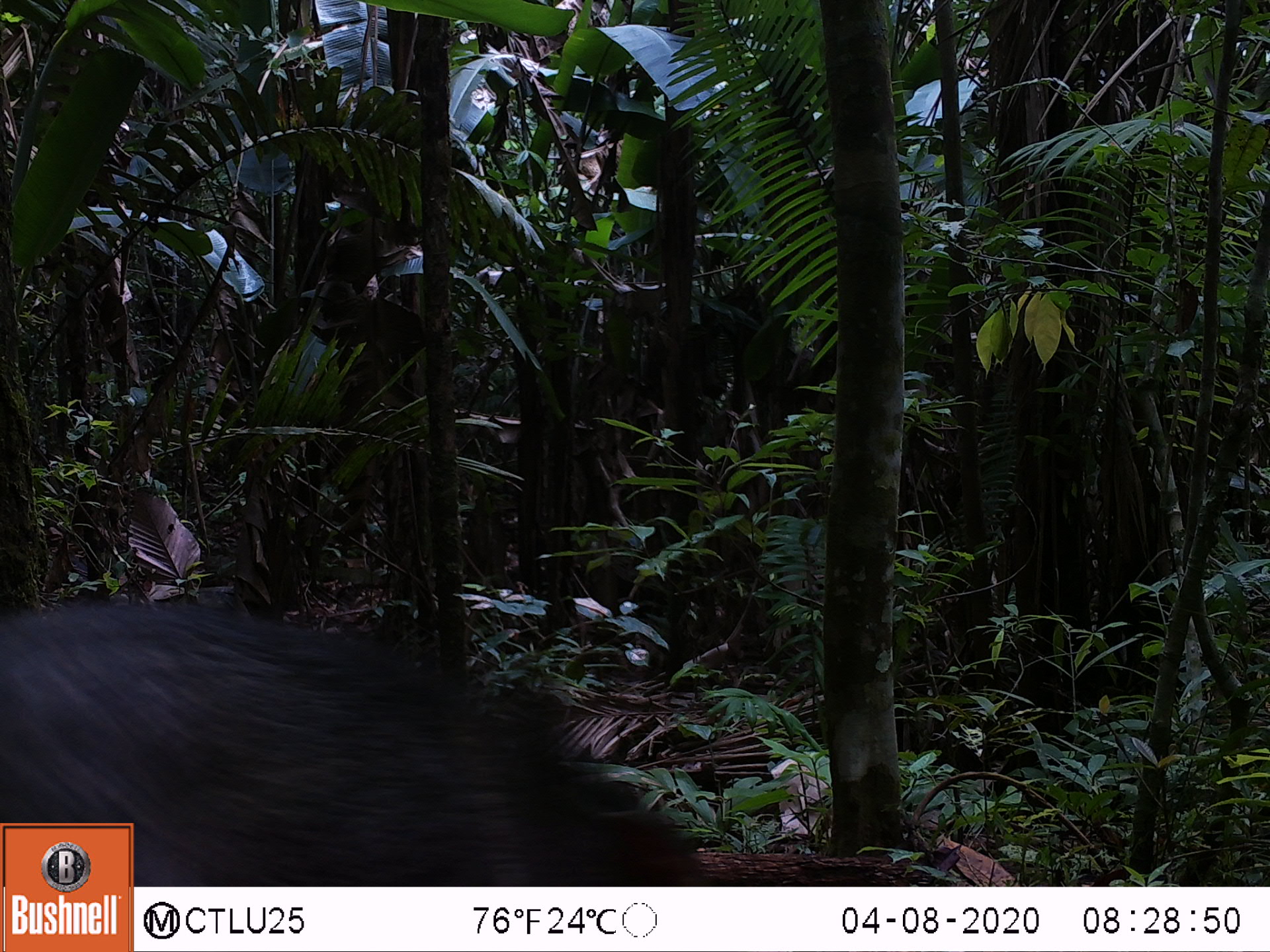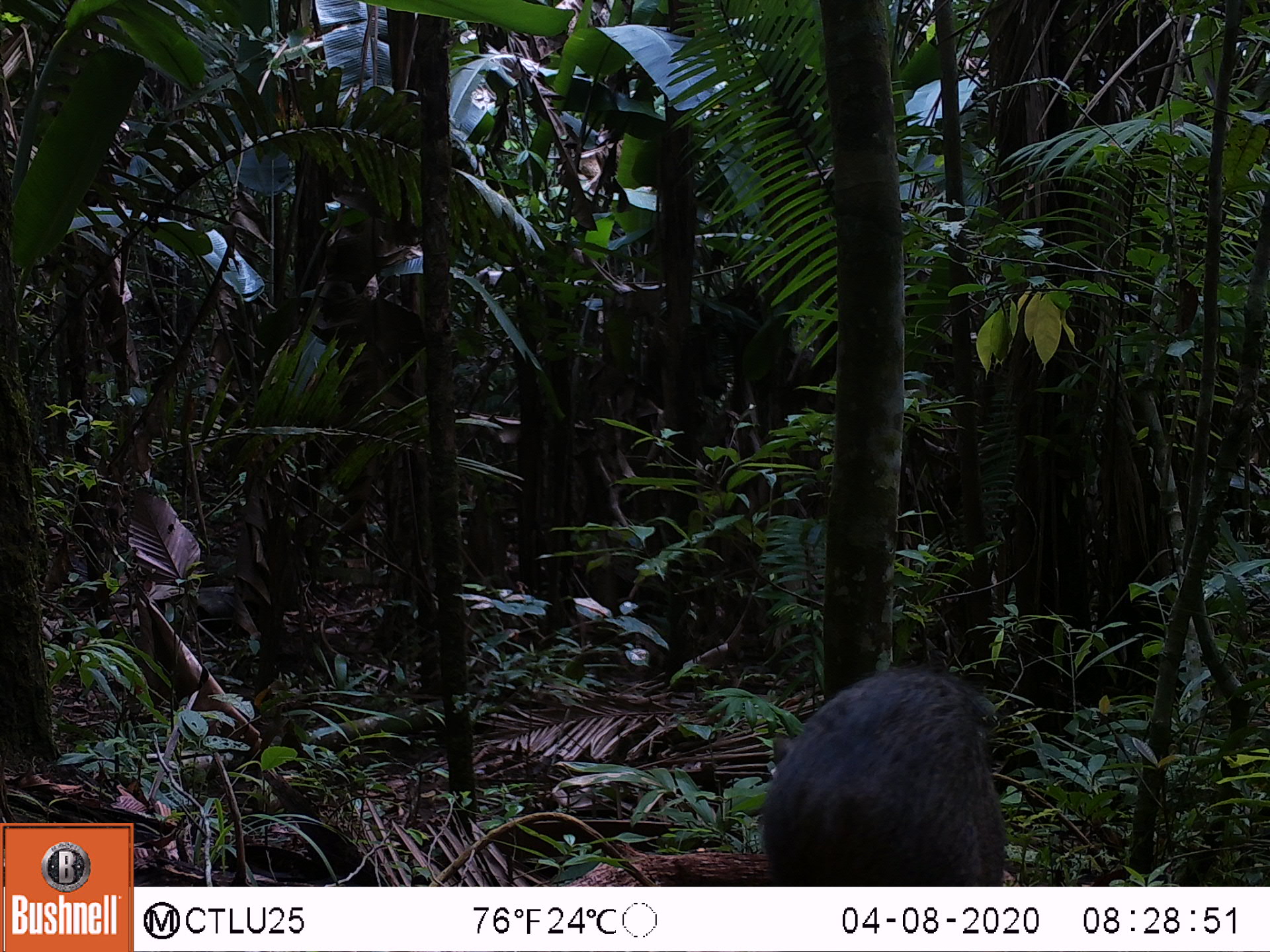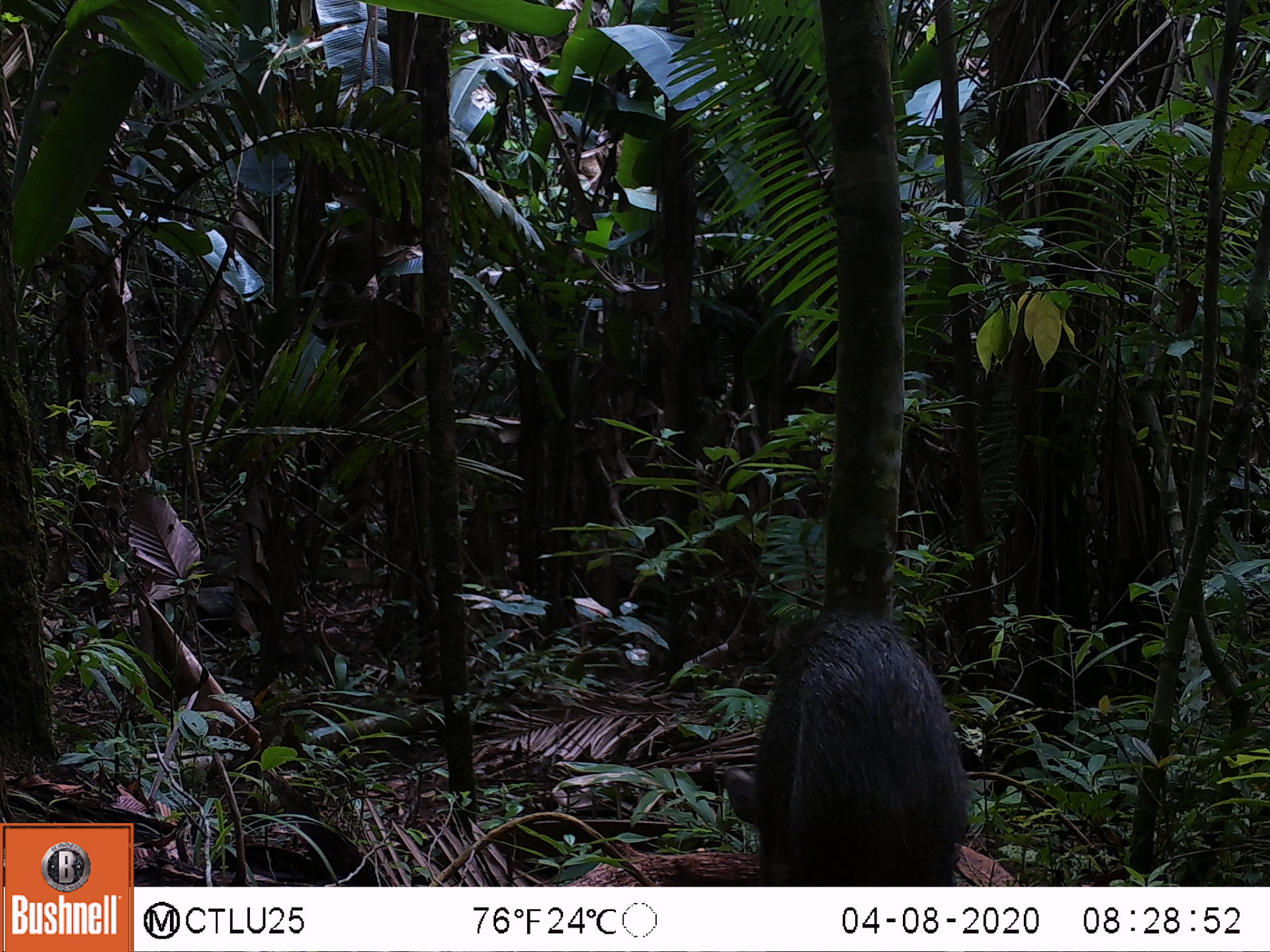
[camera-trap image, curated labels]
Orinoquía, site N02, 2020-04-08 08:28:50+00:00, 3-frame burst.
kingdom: Animalia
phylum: Chordata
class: Mammalia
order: Artiodactyla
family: Tayassuidae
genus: Pecari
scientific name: Pecari tajacu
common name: collared peccary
Collared peccary (Pecari tajacu).